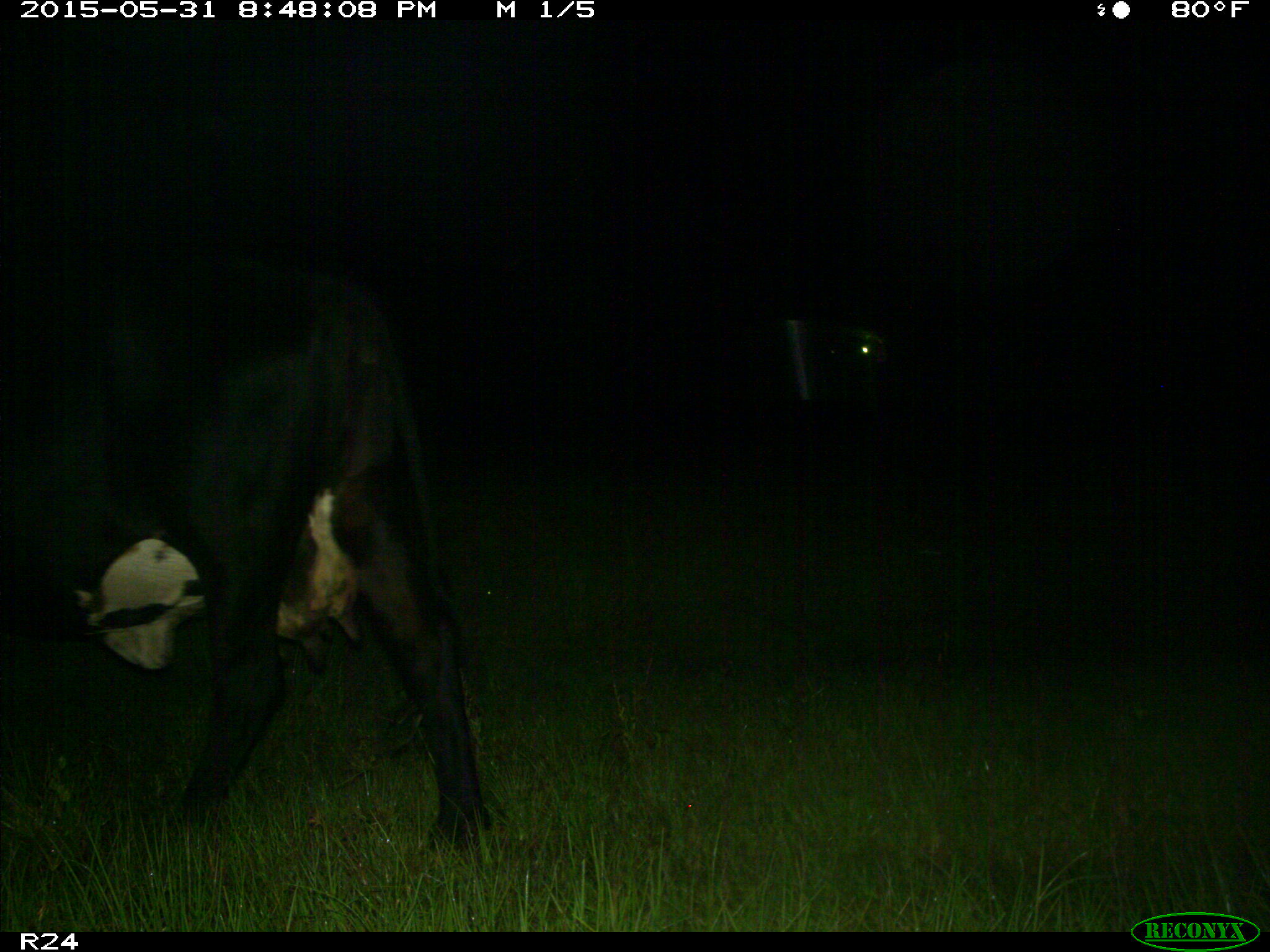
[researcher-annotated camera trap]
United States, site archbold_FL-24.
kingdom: Animalia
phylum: Chordata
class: Mammalia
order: Artiodactyla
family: Bovidae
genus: Bos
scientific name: Bos taurus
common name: domestic cow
Bos taurus (domestic cow).